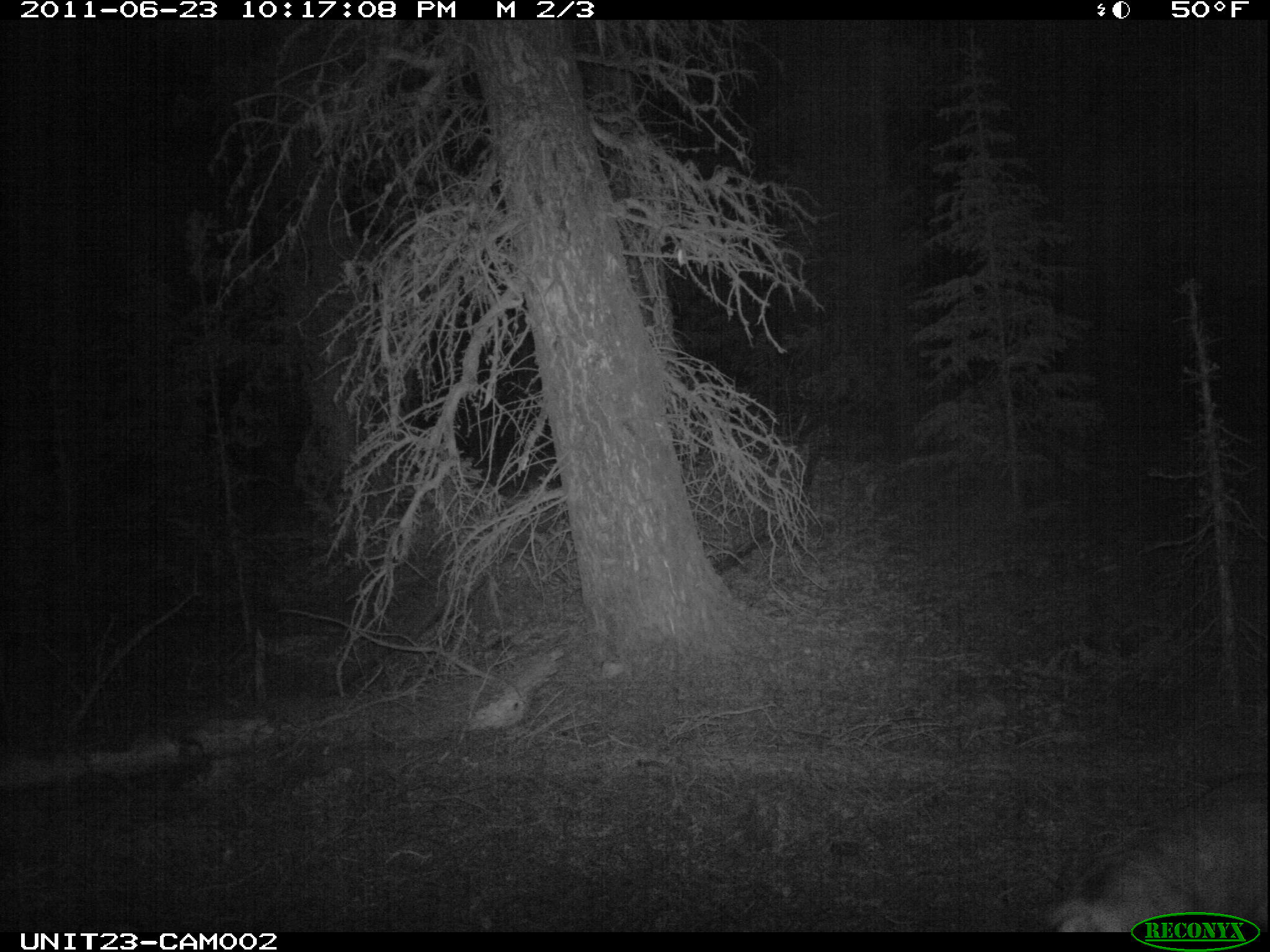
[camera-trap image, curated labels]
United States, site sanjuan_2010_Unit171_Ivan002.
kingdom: Animalia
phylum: Chordata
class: Mammalia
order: Artiodactyla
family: Cervidae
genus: Odocoileus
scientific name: Odocoileus hemionus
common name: mule deer